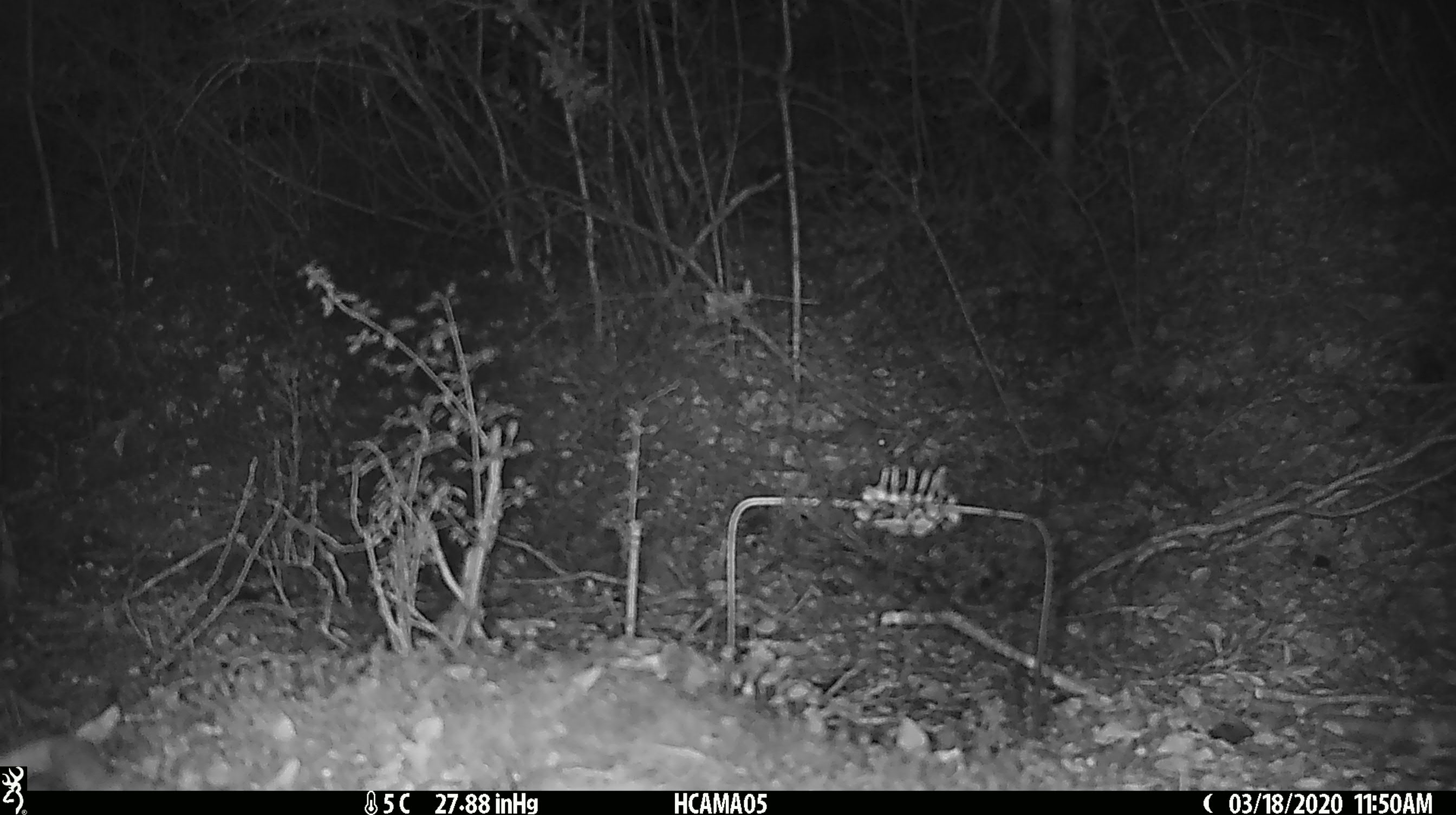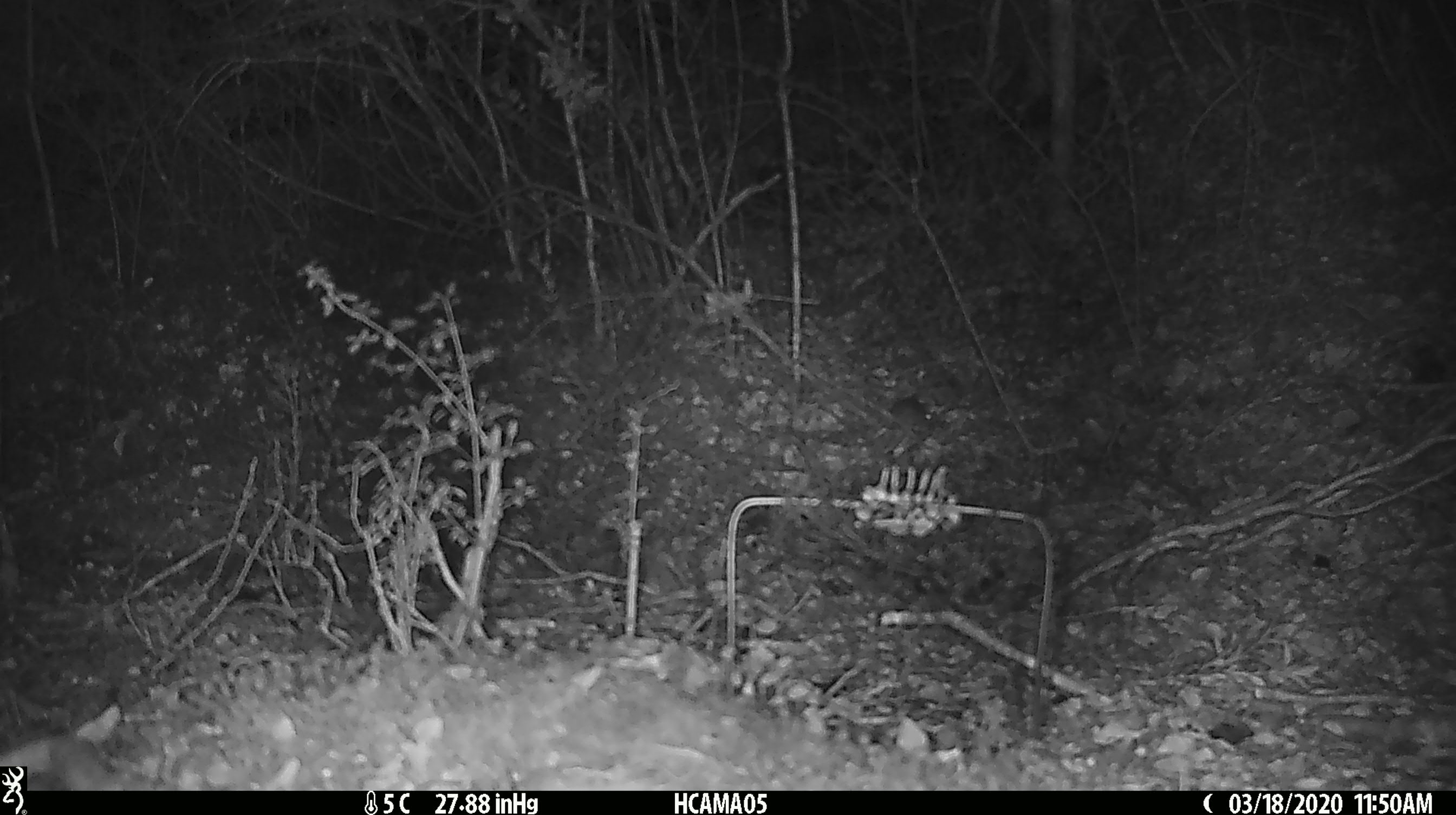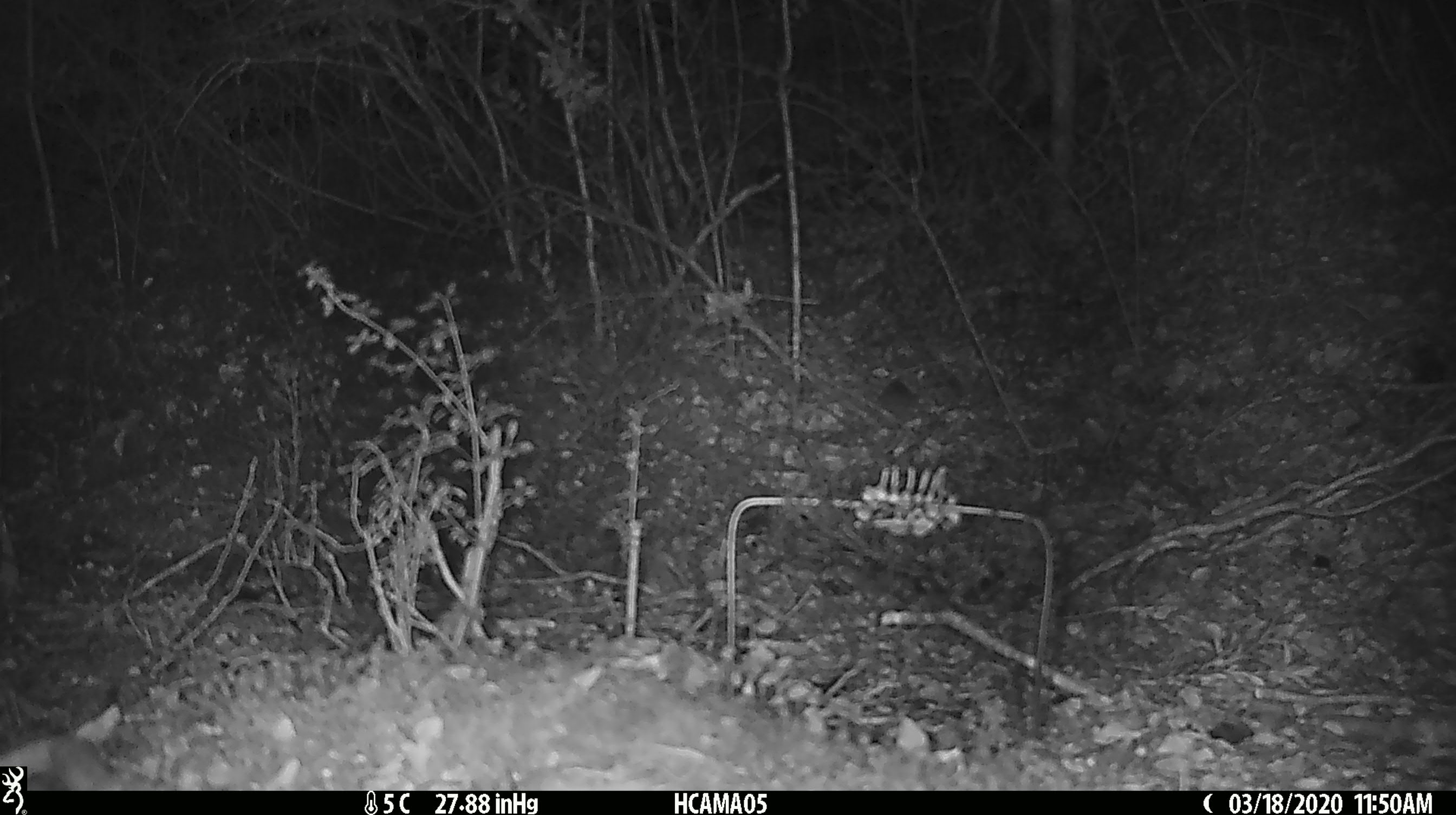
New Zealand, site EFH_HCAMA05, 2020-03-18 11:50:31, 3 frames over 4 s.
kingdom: Animalia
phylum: Chordata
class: Mammalia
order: Rodentia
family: Muridae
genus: Mus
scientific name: Mus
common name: mouse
Mouse (Mus).